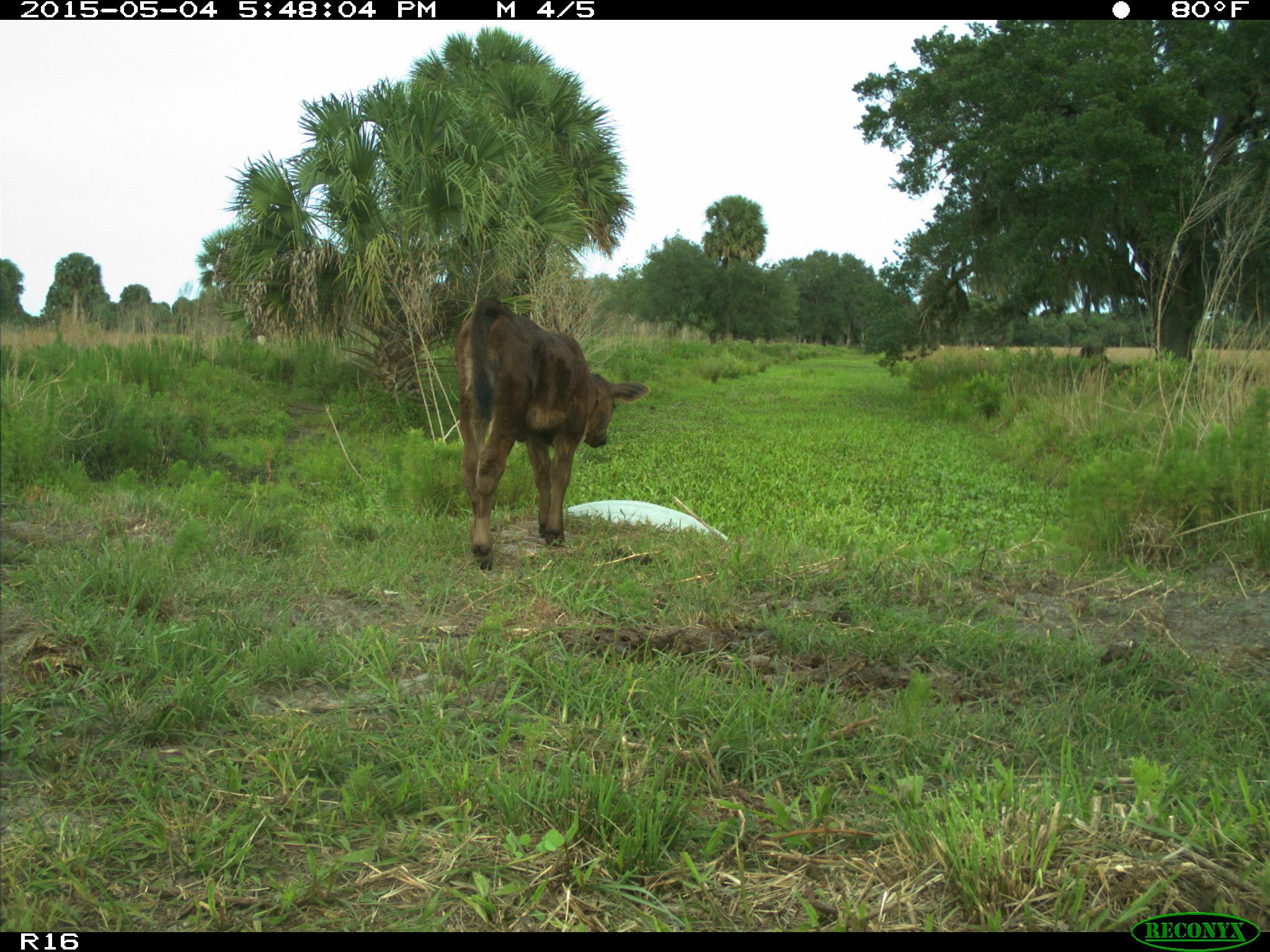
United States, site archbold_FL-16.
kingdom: Animalia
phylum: Chordata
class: Mammalia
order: Artiodactyla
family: Bovidae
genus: Bos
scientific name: Bos taurus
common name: domestic cow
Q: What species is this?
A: Bos taurus (domestic cow).